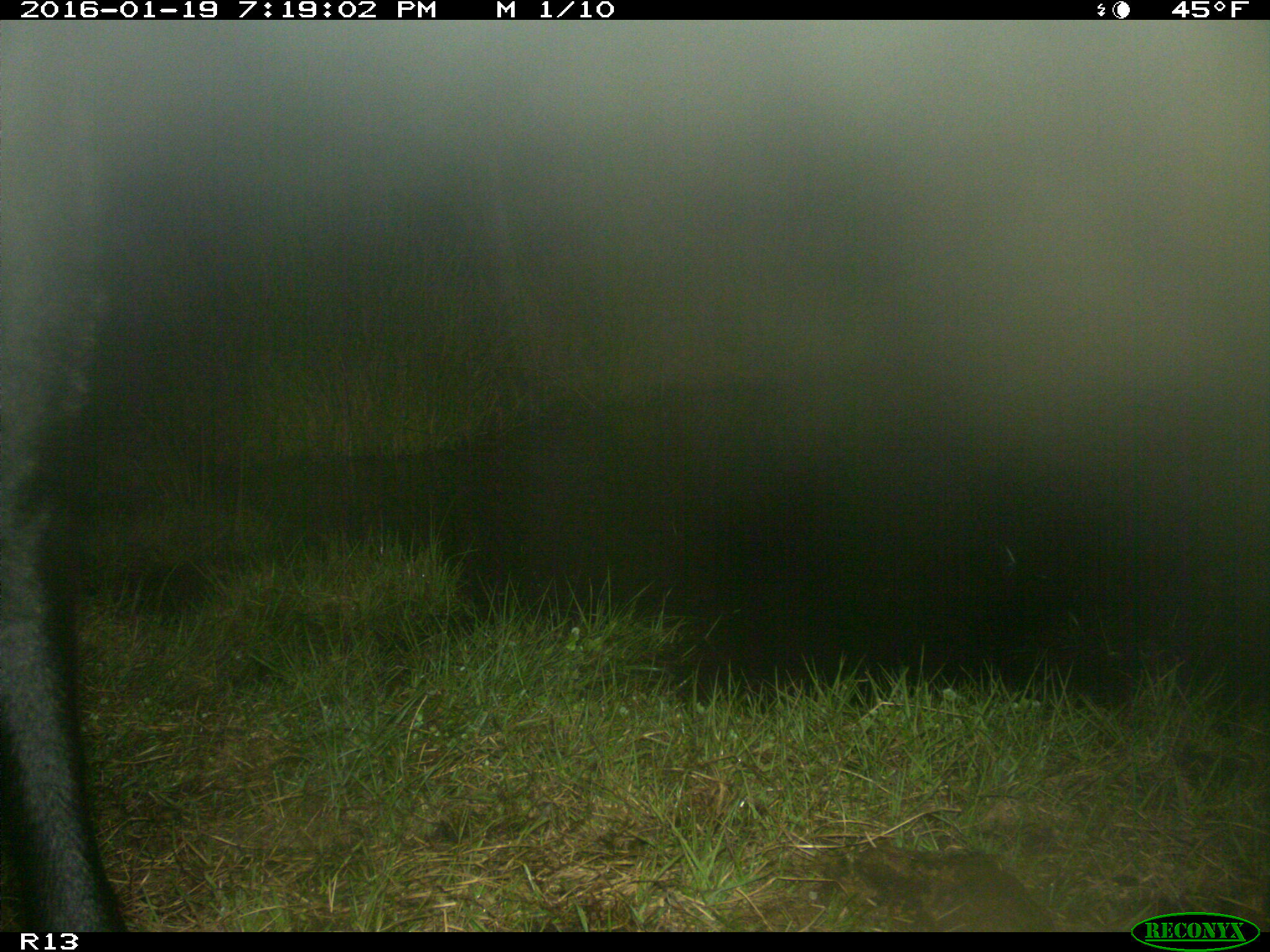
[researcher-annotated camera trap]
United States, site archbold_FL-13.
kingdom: Animalia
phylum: Chordata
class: Mammalia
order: Artiodactyla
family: Bovidae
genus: Bos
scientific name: Bos taurus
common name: domestic cow